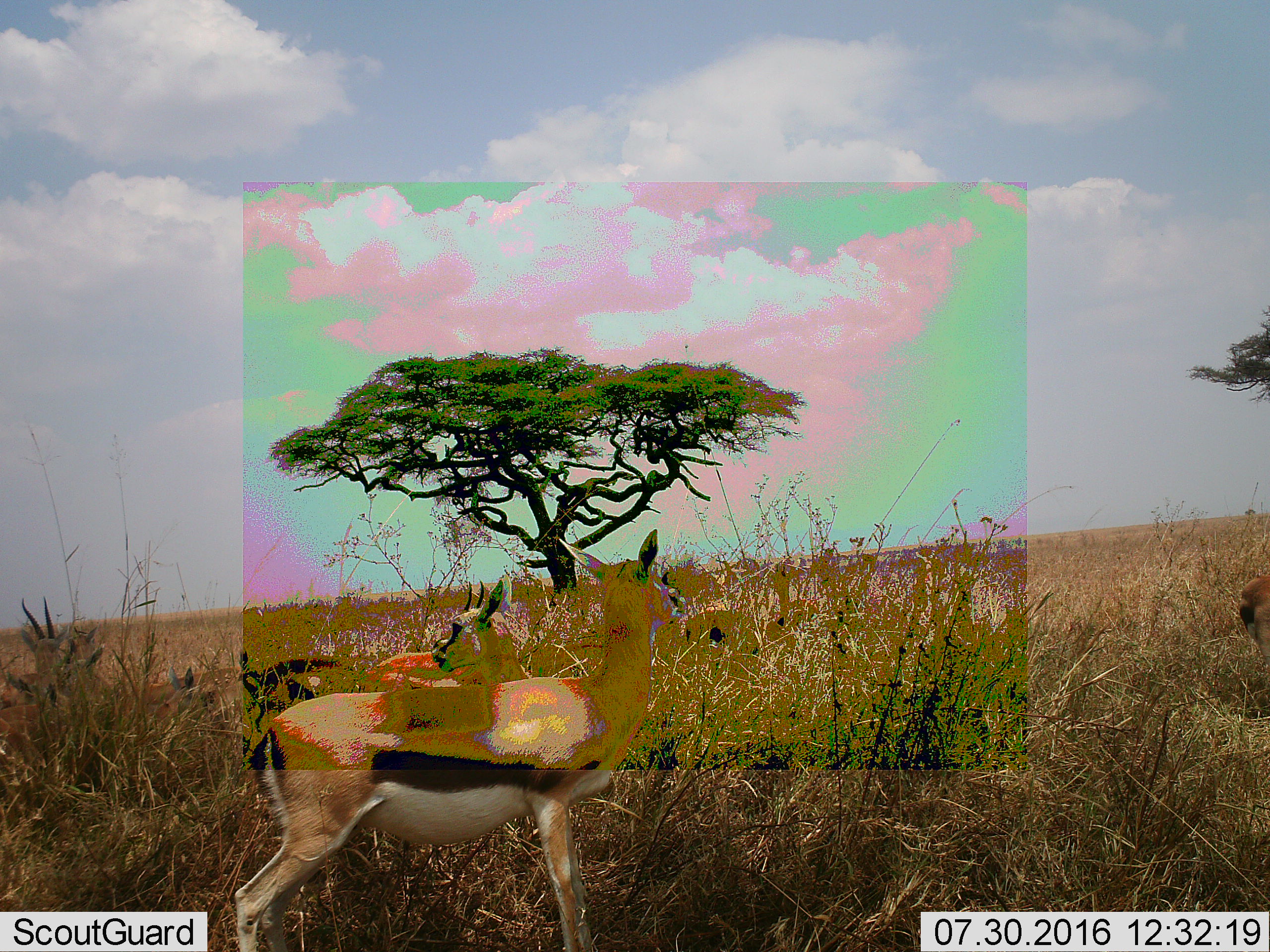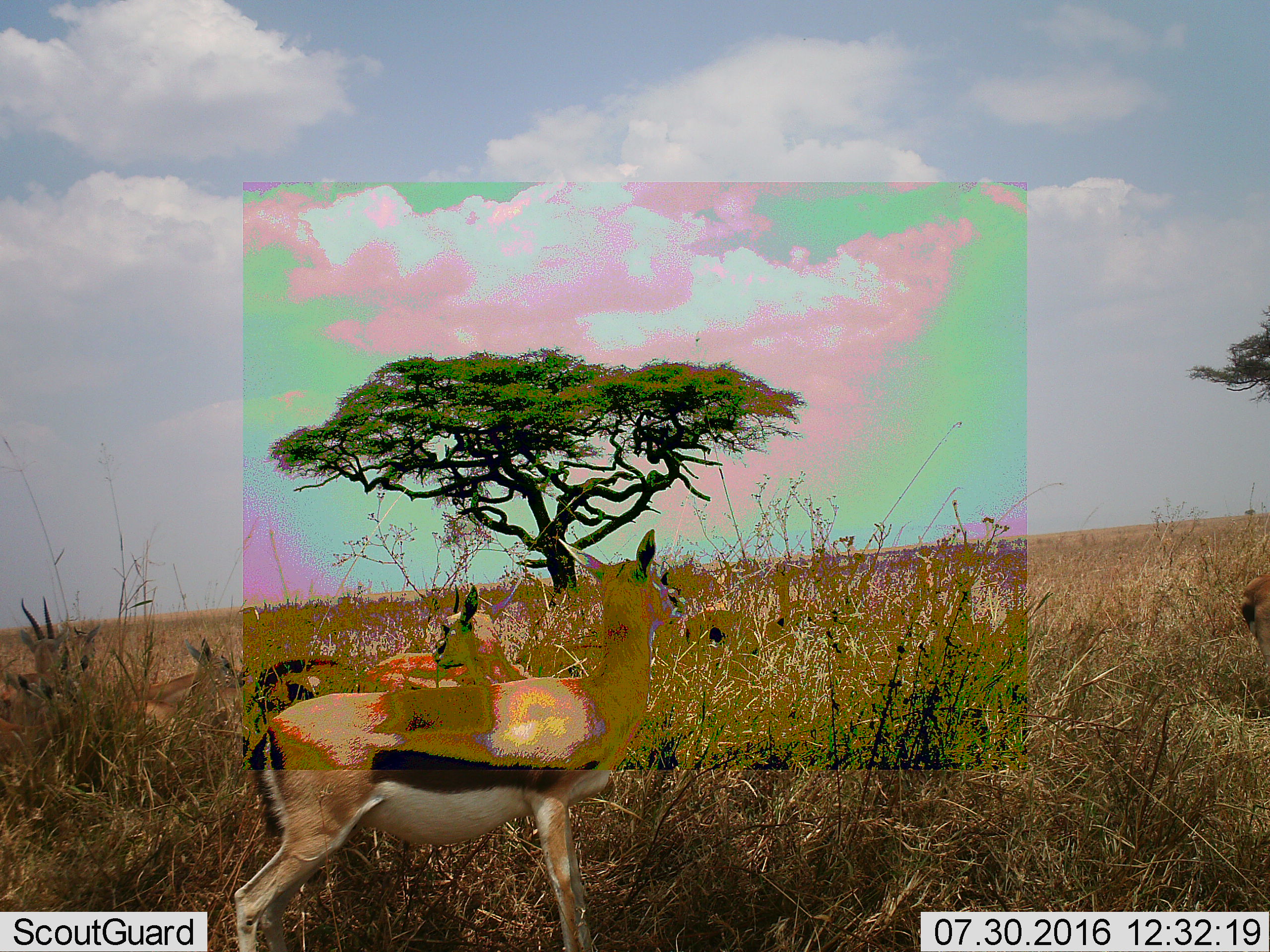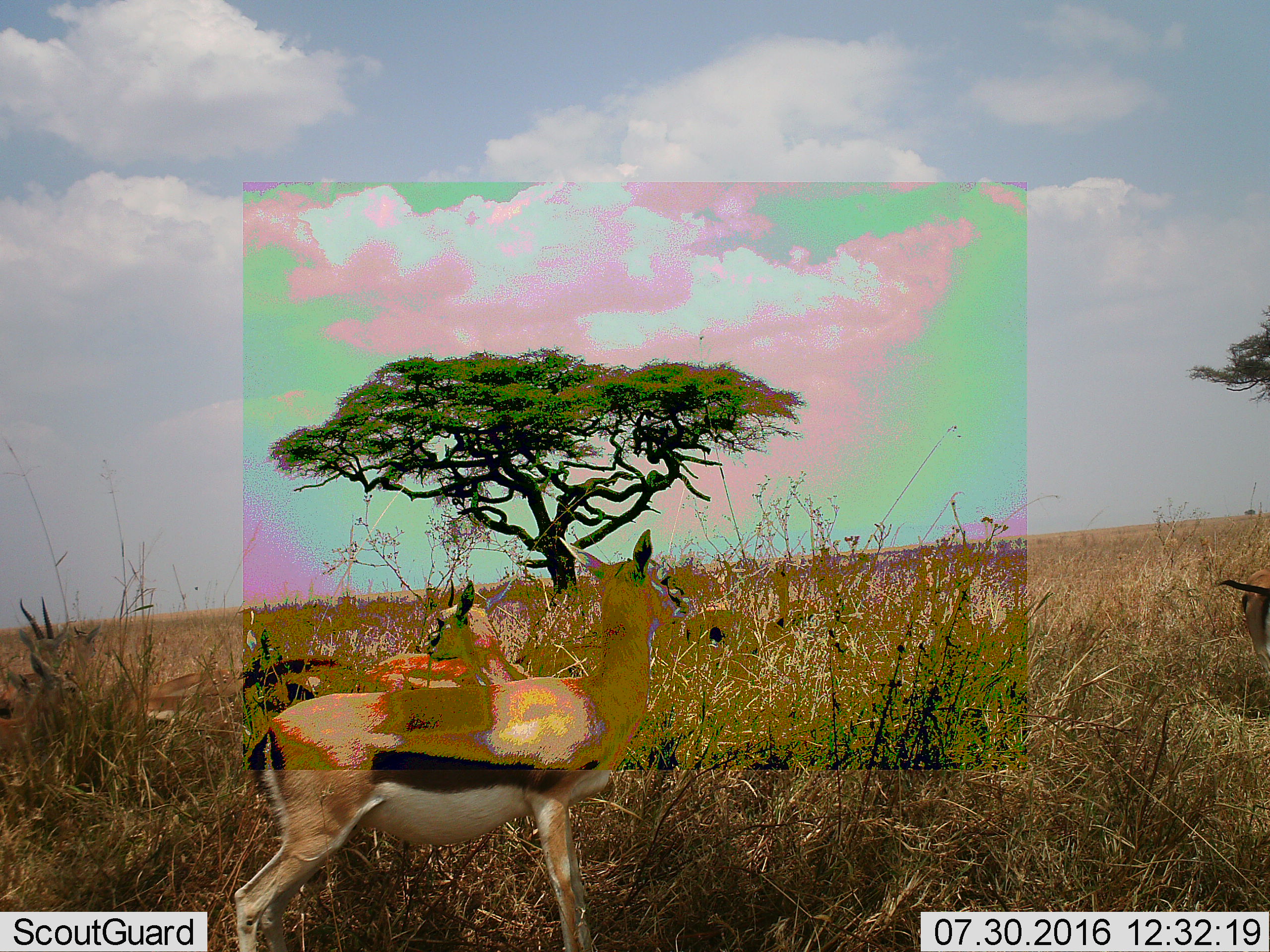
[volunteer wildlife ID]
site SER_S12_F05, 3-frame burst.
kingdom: Animalia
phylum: Chordata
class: Mammalia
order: Artiodactyla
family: Bovidae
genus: Eudorcas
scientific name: Eudorcas thomsonii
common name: thomson's gazelle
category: gazellethomsons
Gazellethomsons (thomson's gazelle) (Eudorcas thomsonii), count 6. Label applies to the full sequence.